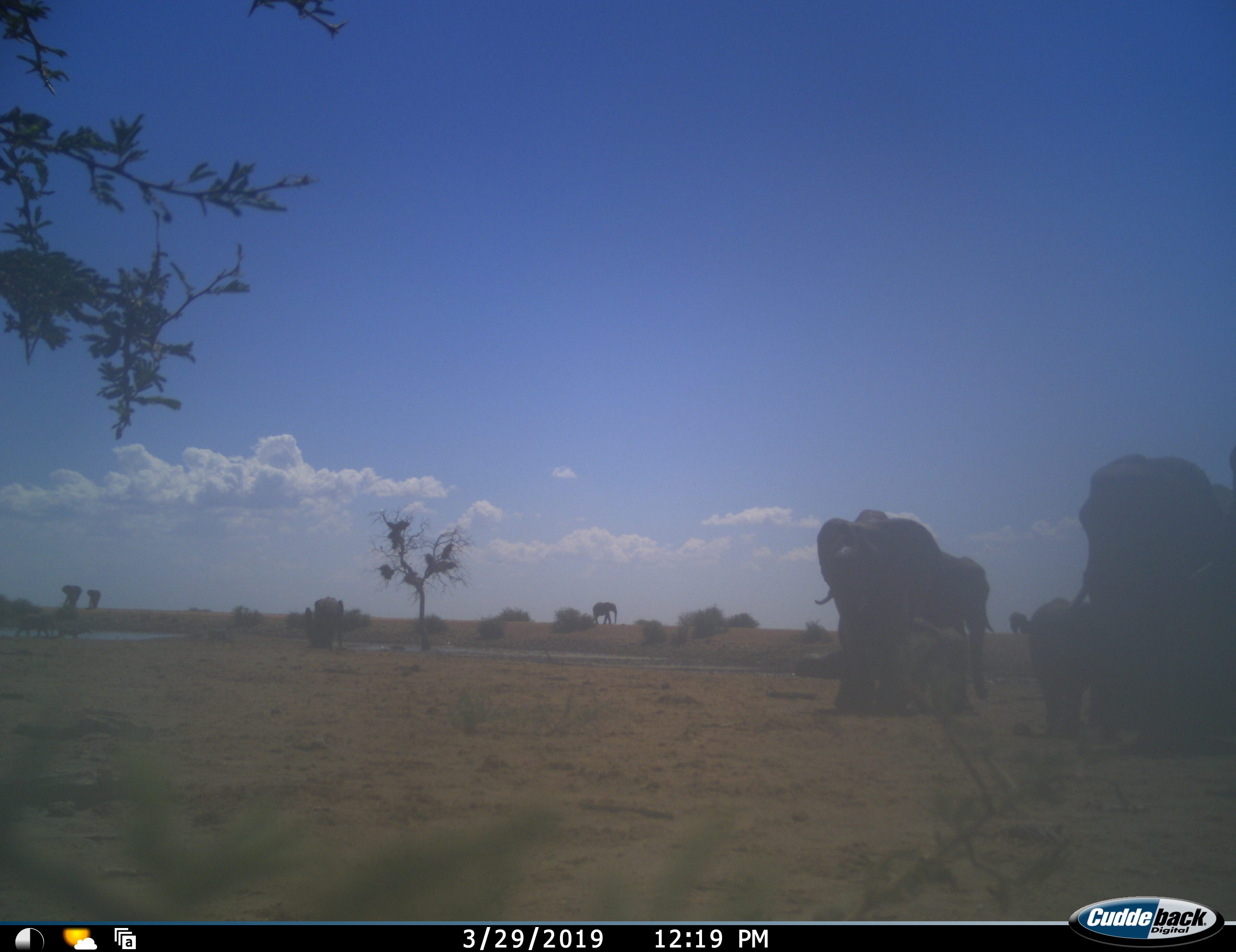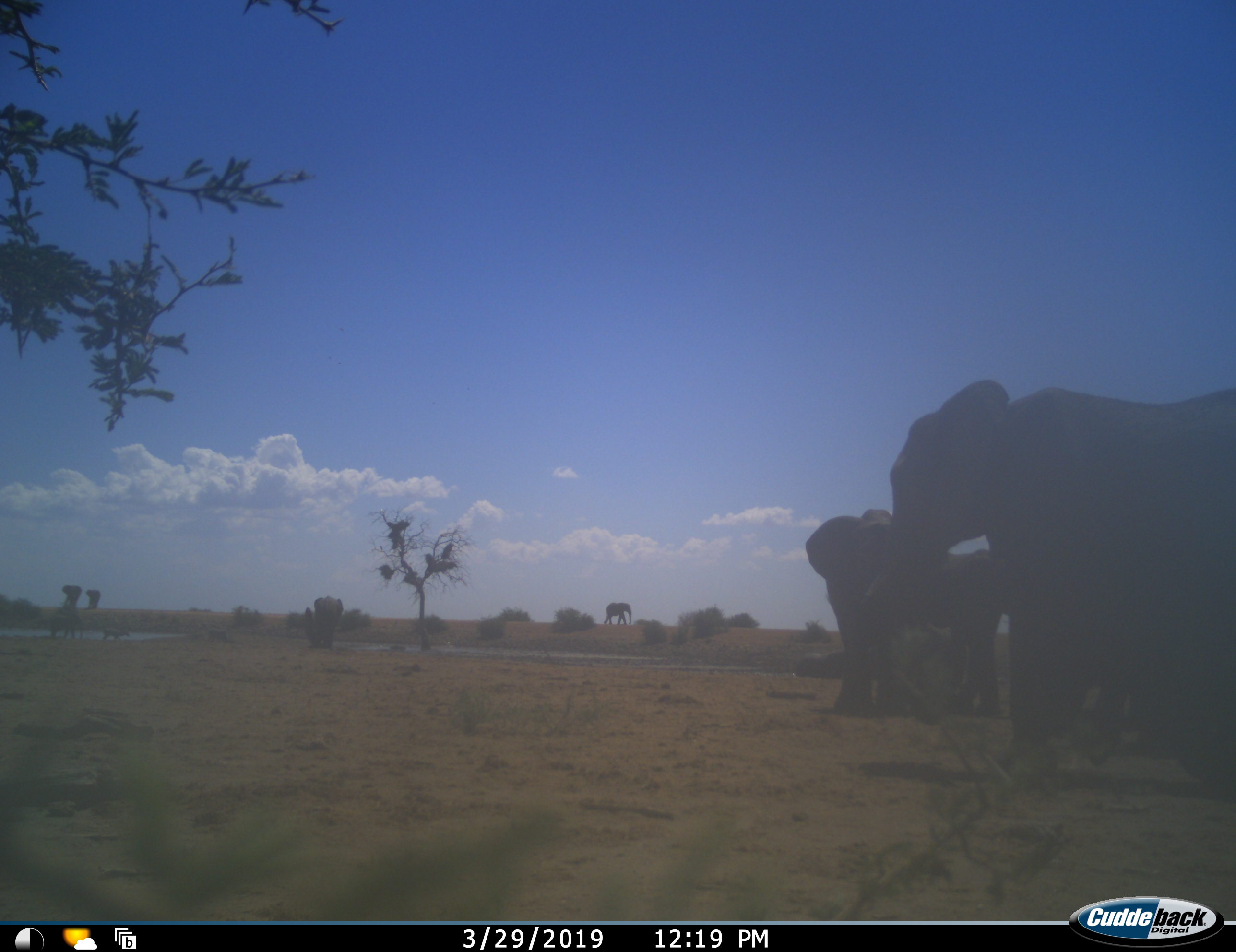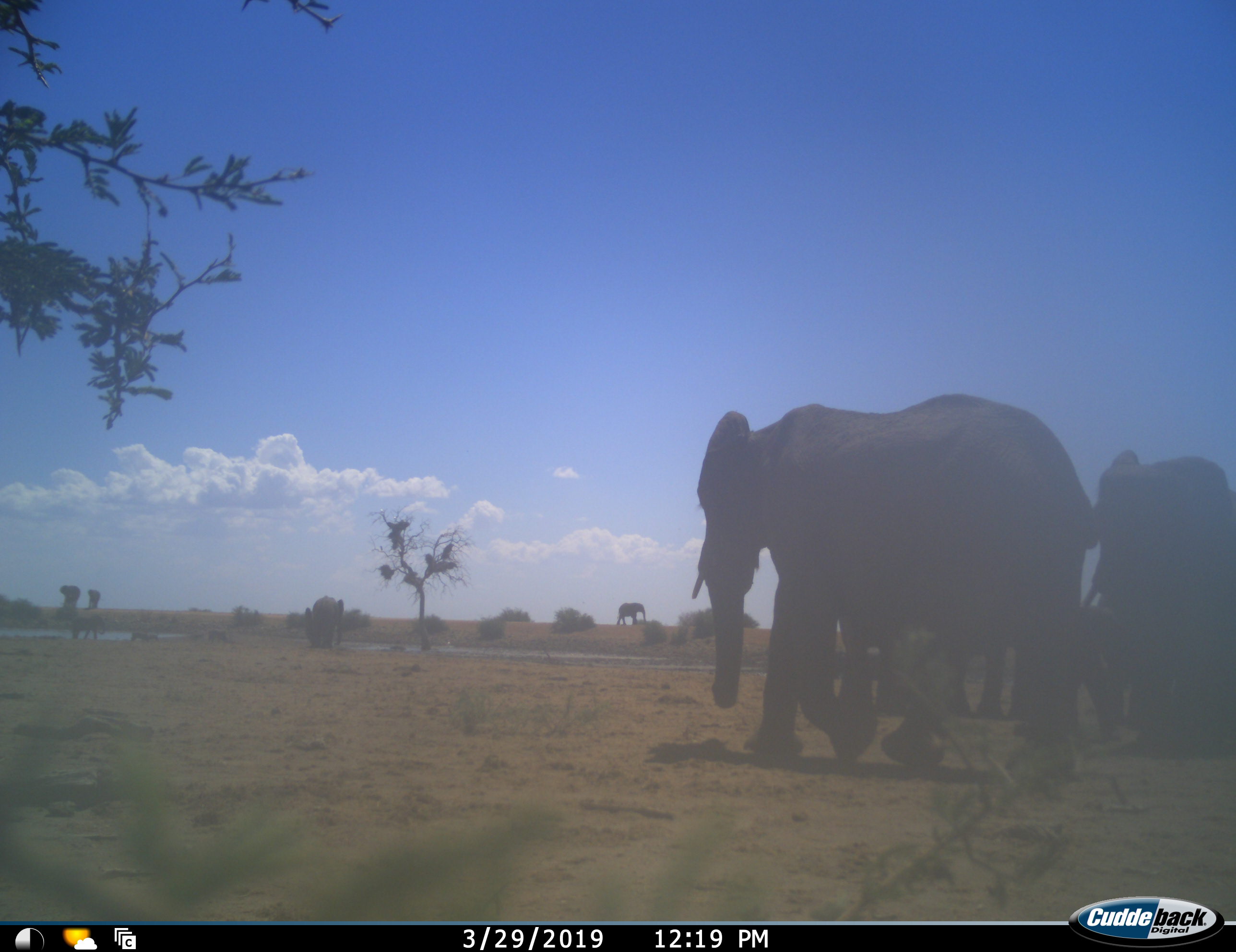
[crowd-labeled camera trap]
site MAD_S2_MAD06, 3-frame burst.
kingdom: Animalia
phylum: Chordata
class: Mammalia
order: Proboscidea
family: Elephantidae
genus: Loxodonta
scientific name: Loxodonta africana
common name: african bush elephant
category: elephant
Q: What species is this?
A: Elephant (african bush elephant) (Loxodonta africana).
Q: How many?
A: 9.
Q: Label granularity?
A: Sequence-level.